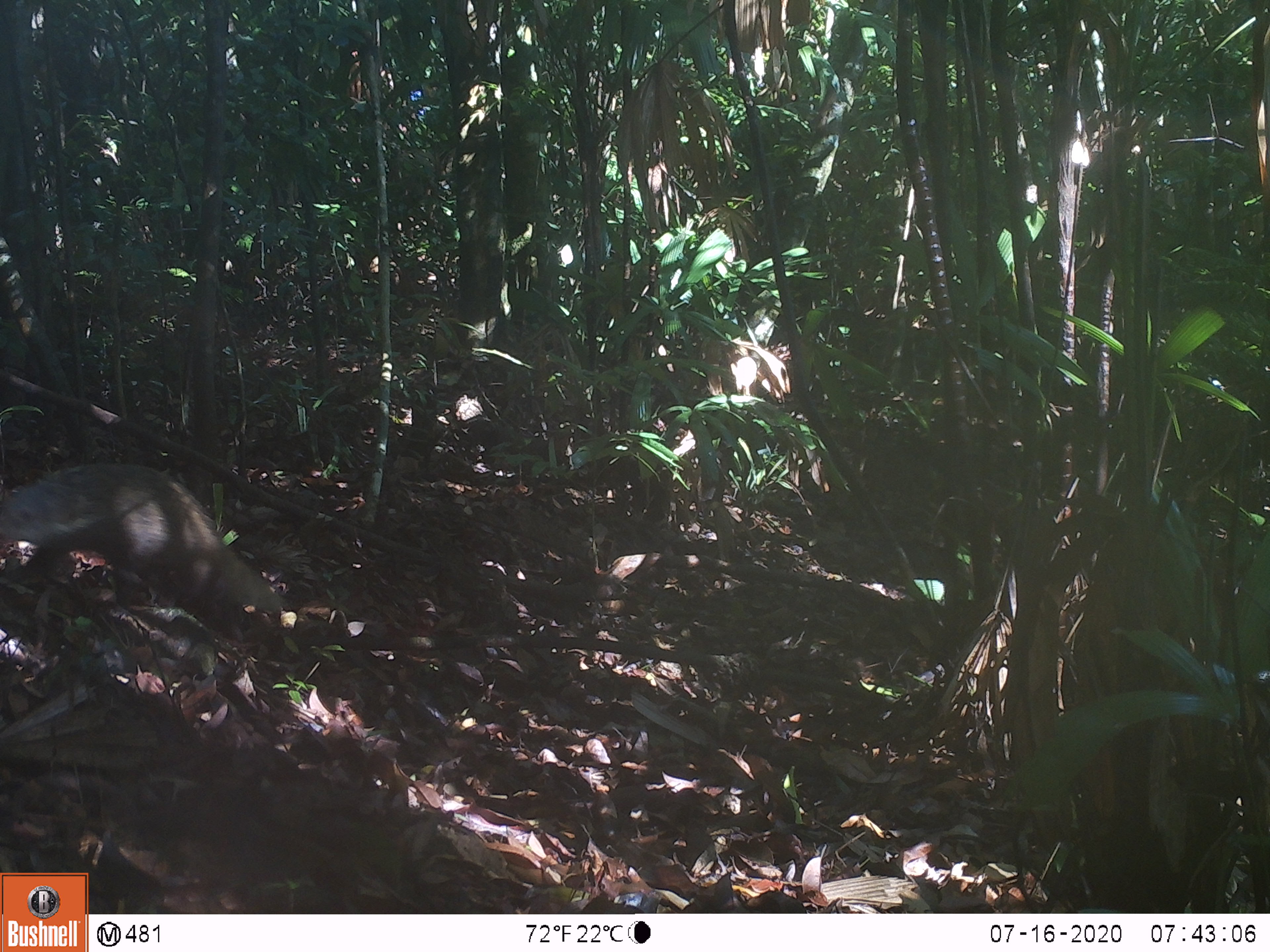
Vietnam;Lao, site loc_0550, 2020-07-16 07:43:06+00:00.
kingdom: Animalia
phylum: Chordata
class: Mammalia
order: Carnivora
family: Herpestidae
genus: Urva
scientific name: Urva urva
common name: crab-eating mongoose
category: crab eating mongoose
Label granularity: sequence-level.